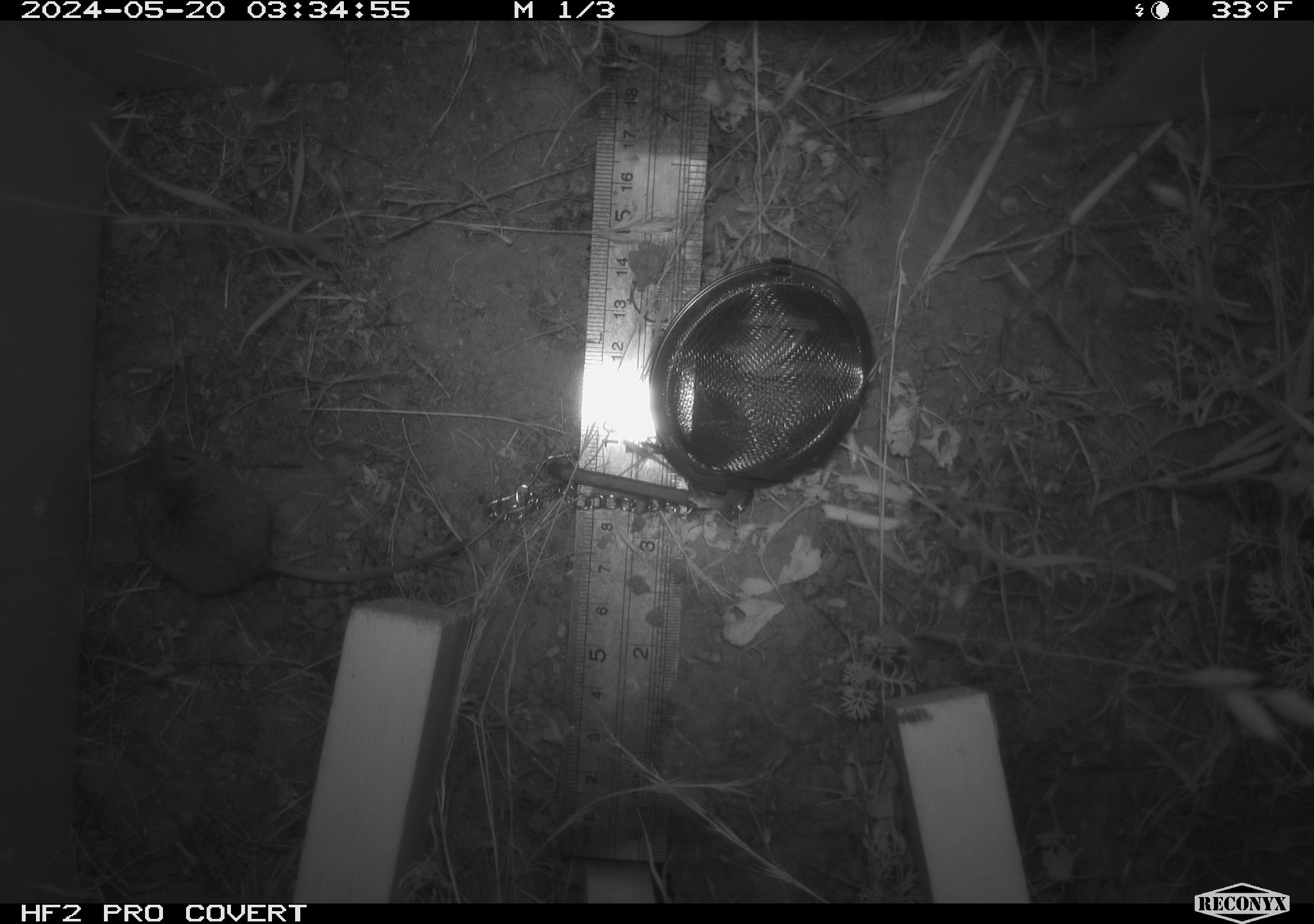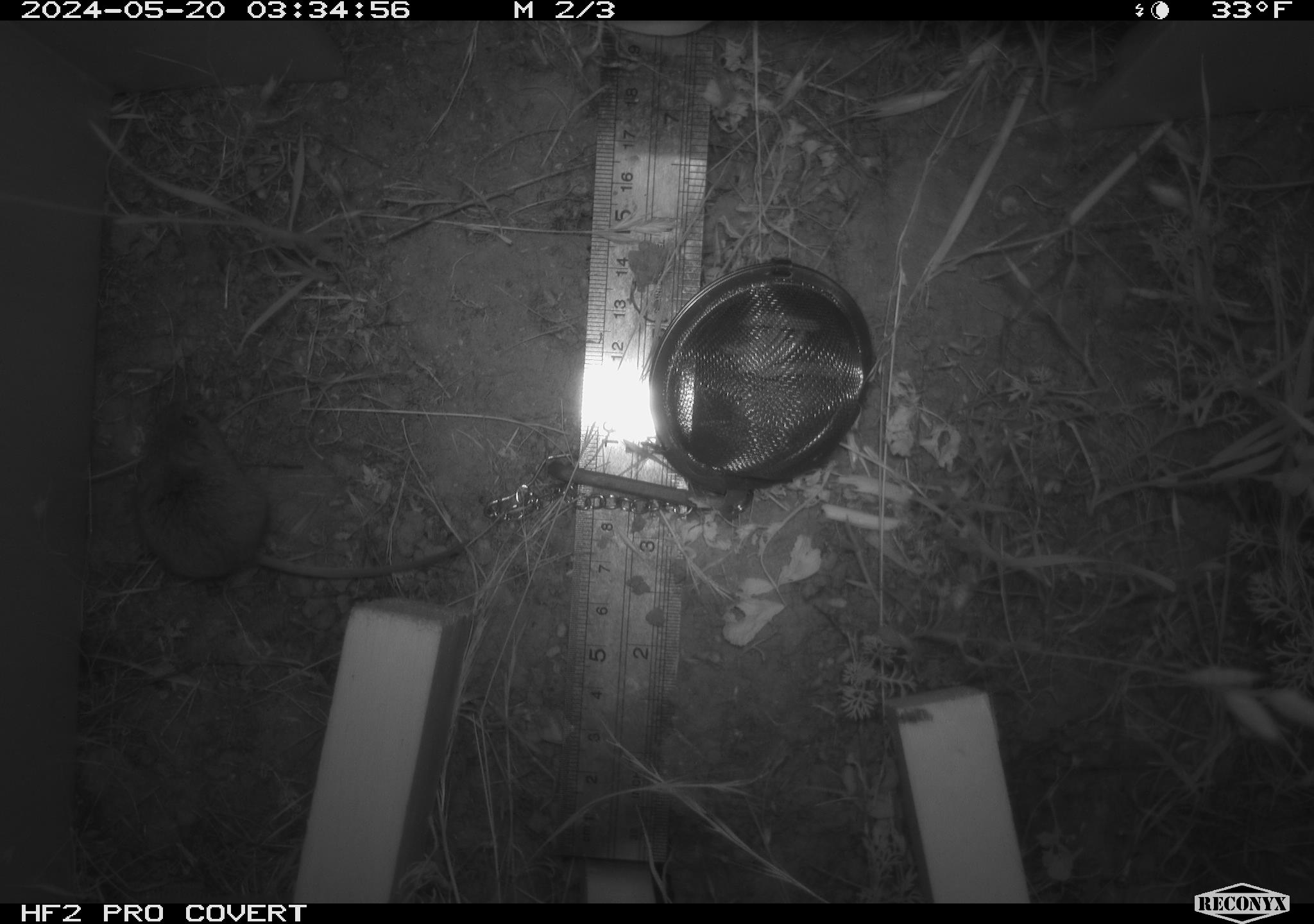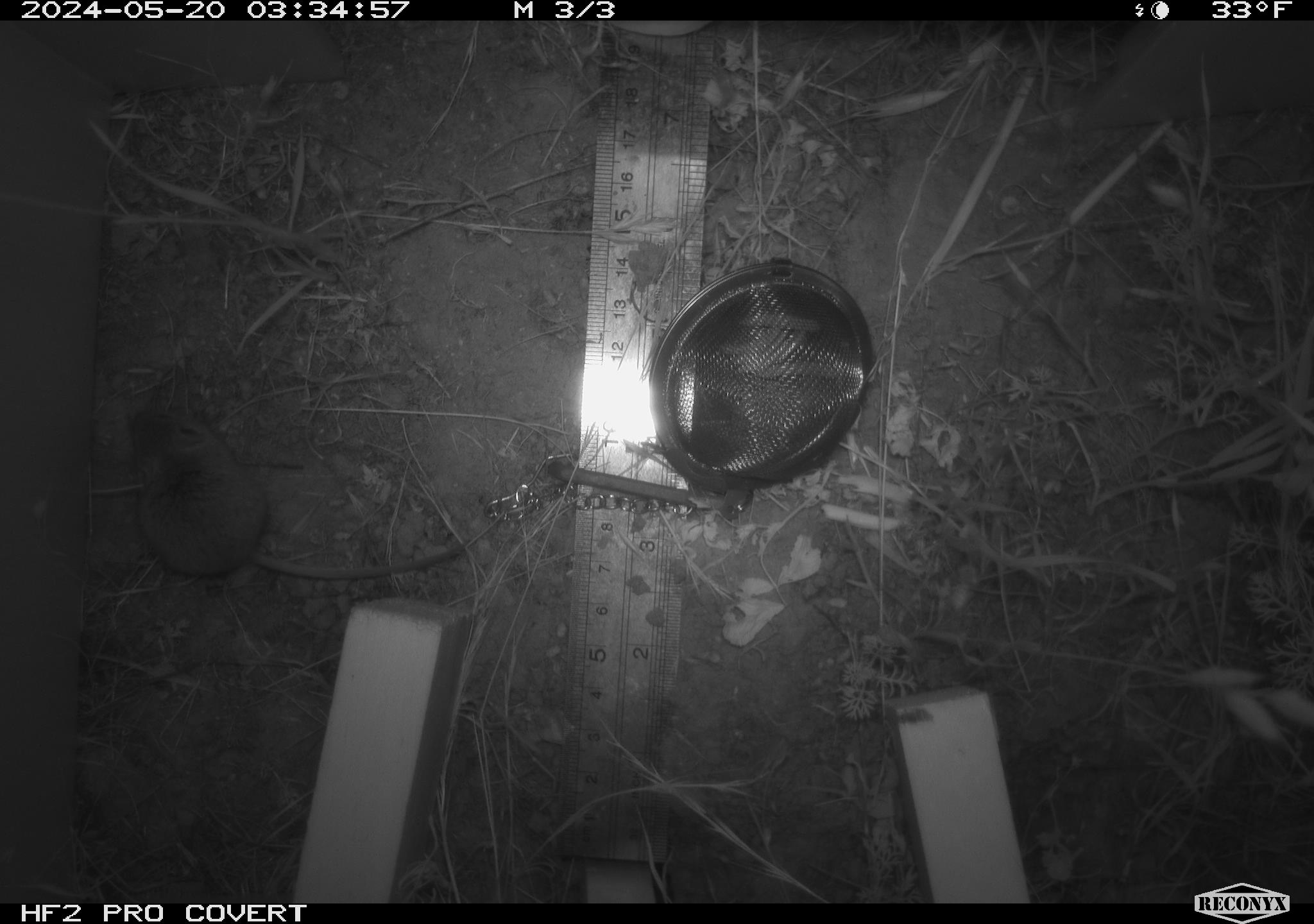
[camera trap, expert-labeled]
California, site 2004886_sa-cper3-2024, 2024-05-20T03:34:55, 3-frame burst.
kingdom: Animalia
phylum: Chordata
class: Mammalia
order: Rodentia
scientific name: Rodentia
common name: rodent